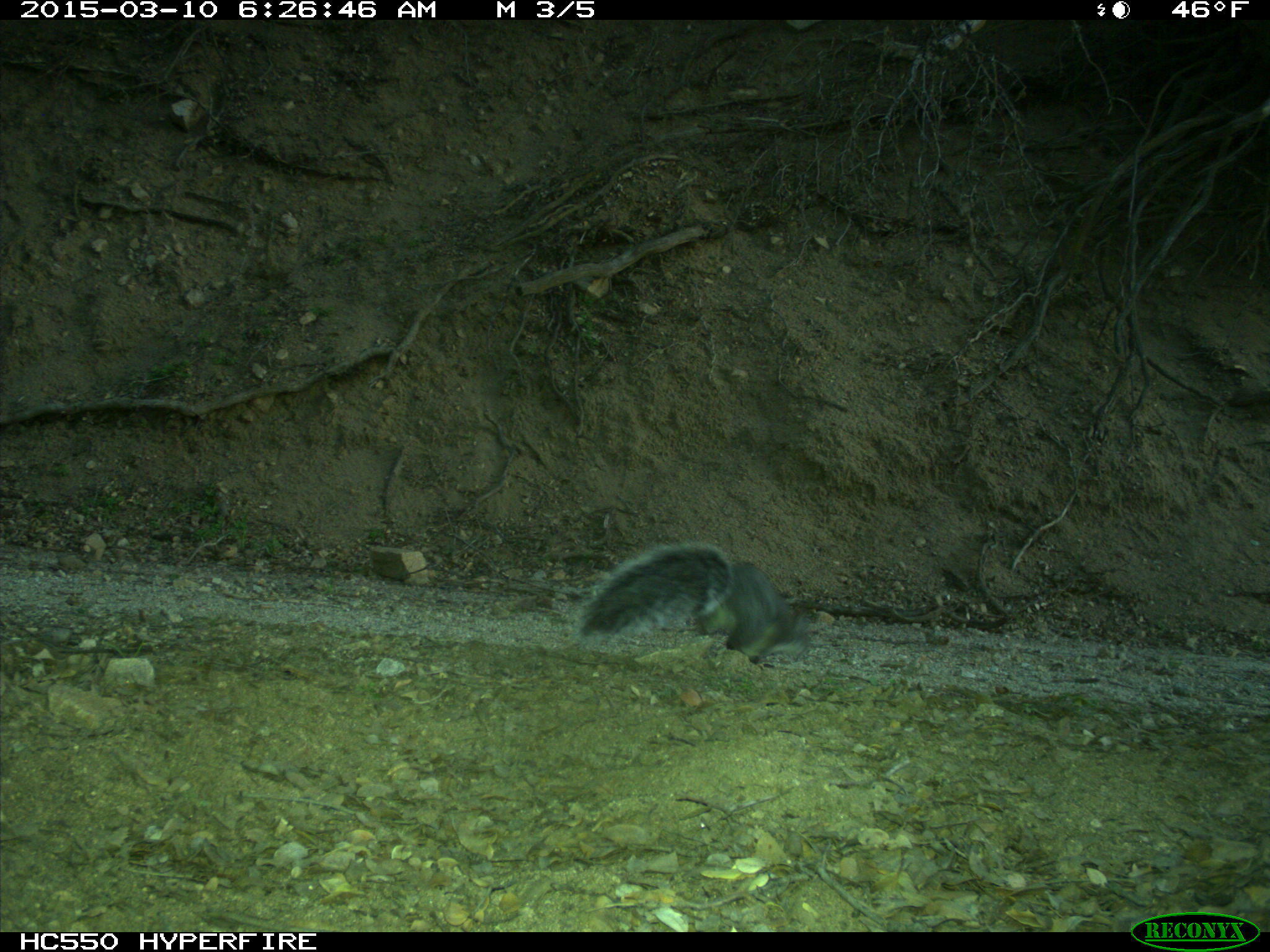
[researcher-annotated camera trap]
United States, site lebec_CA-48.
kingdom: Animalia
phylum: Chordata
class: Mammalia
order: Rodentia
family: Sciuridae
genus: Sciurus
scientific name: Sciurus carolinensis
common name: eastern gray squirrel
Sciurus carolinensis (eastern gray squirrel).